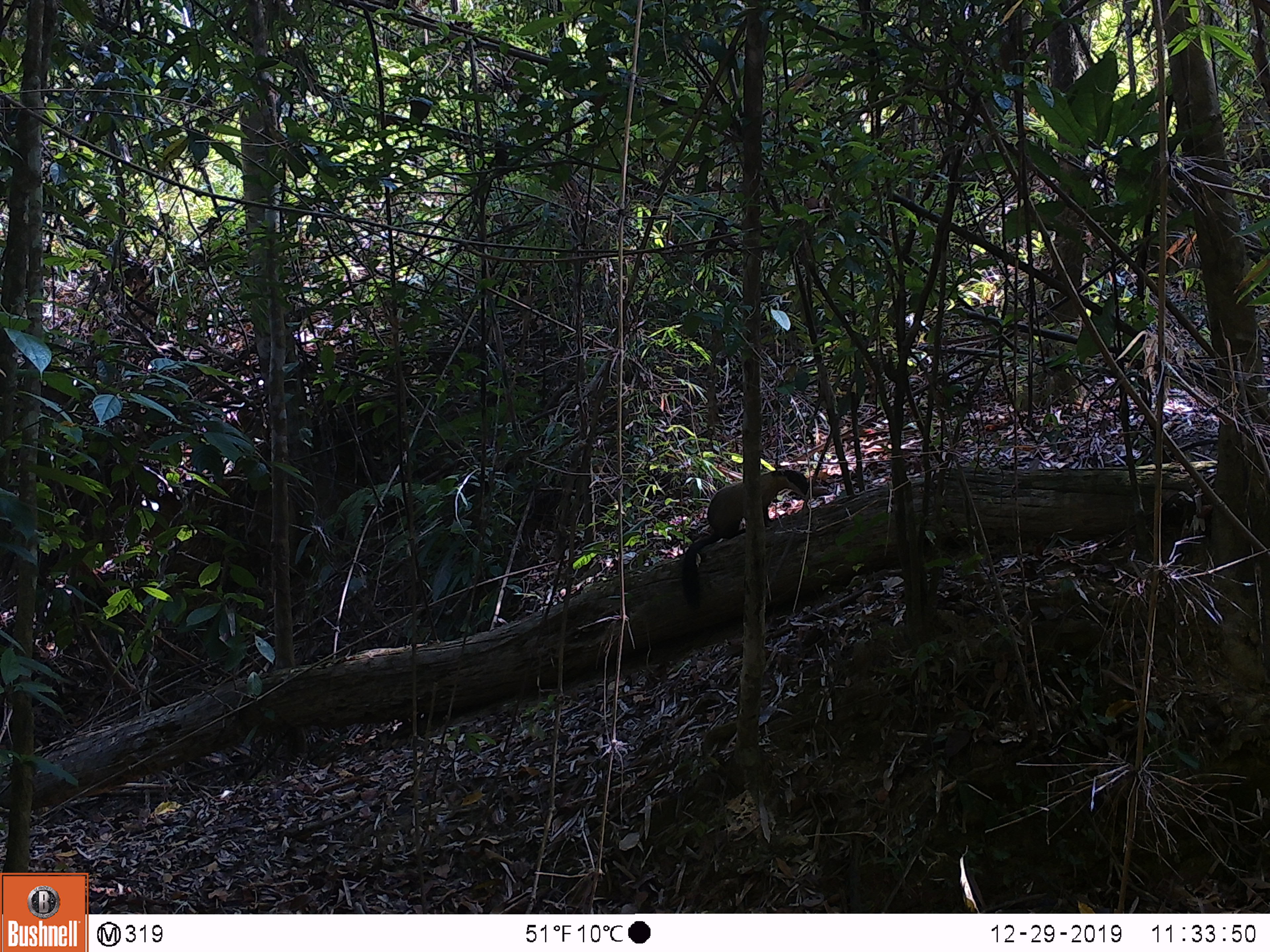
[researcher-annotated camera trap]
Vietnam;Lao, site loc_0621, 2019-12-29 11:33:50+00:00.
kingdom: Animalia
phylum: Chordata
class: Mammalia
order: Carnivora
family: Mustelidae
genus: Martes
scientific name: Martes flavigula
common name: yellow-throated marten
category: yellow throated marten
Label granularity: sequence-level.